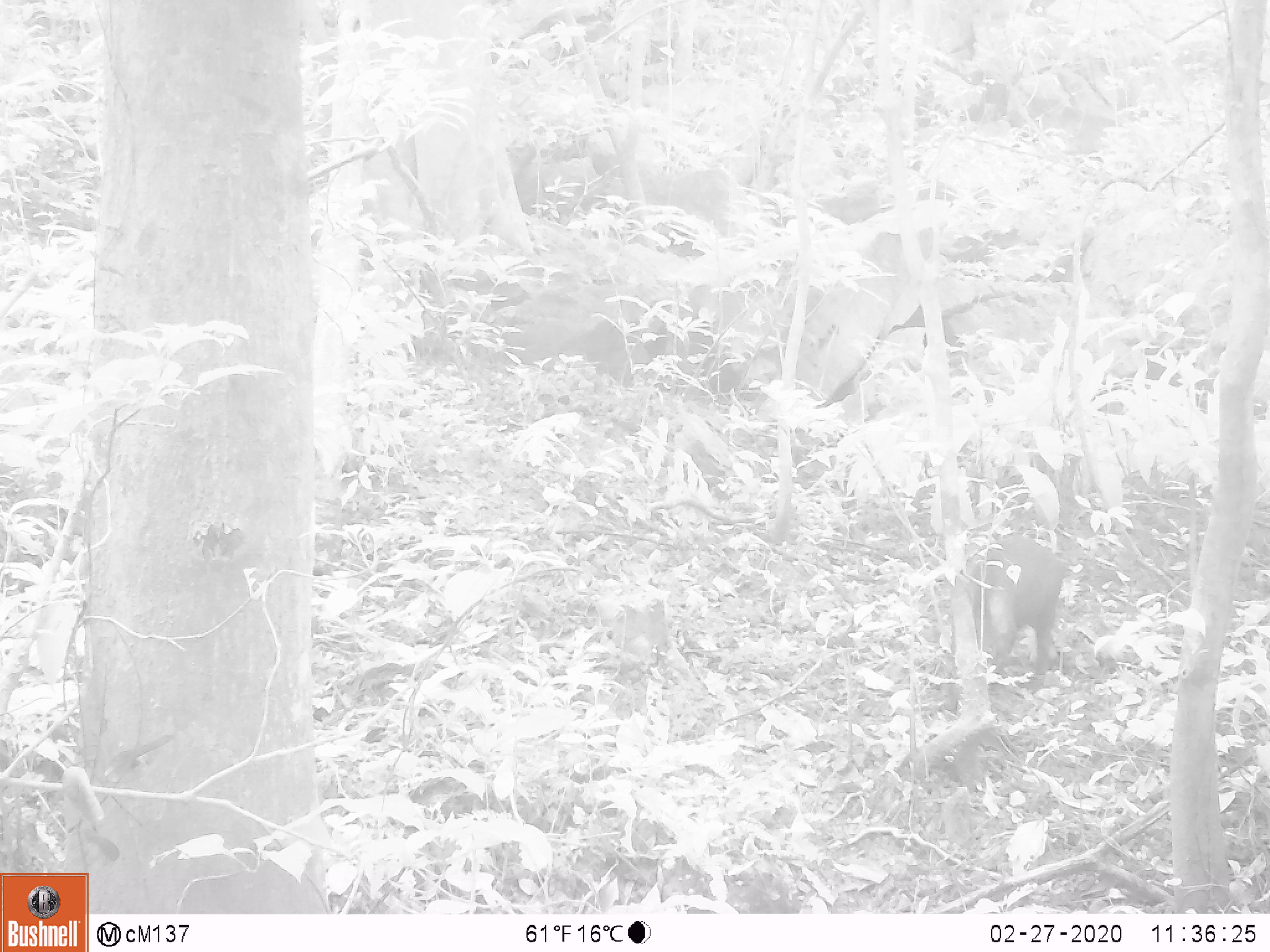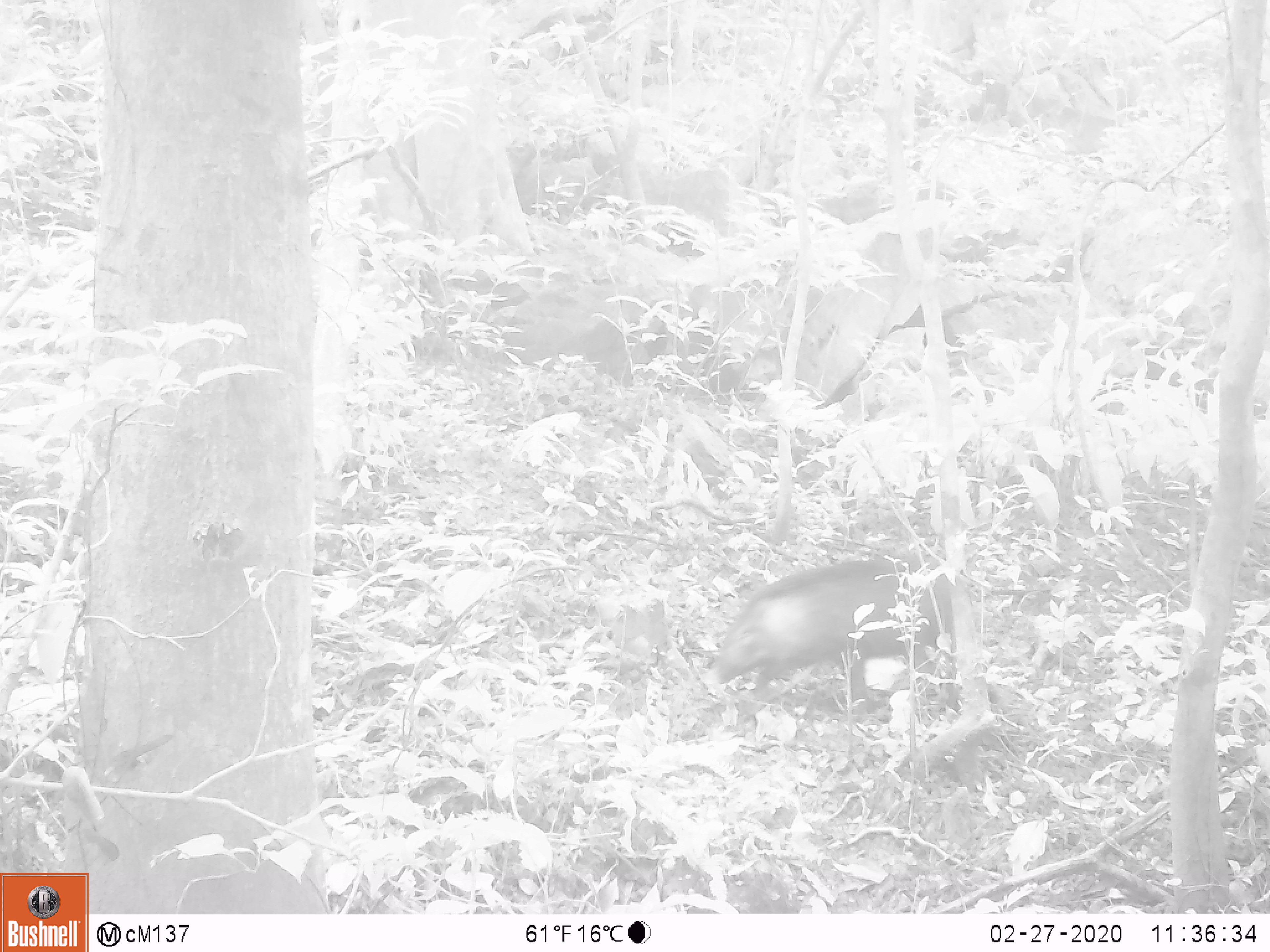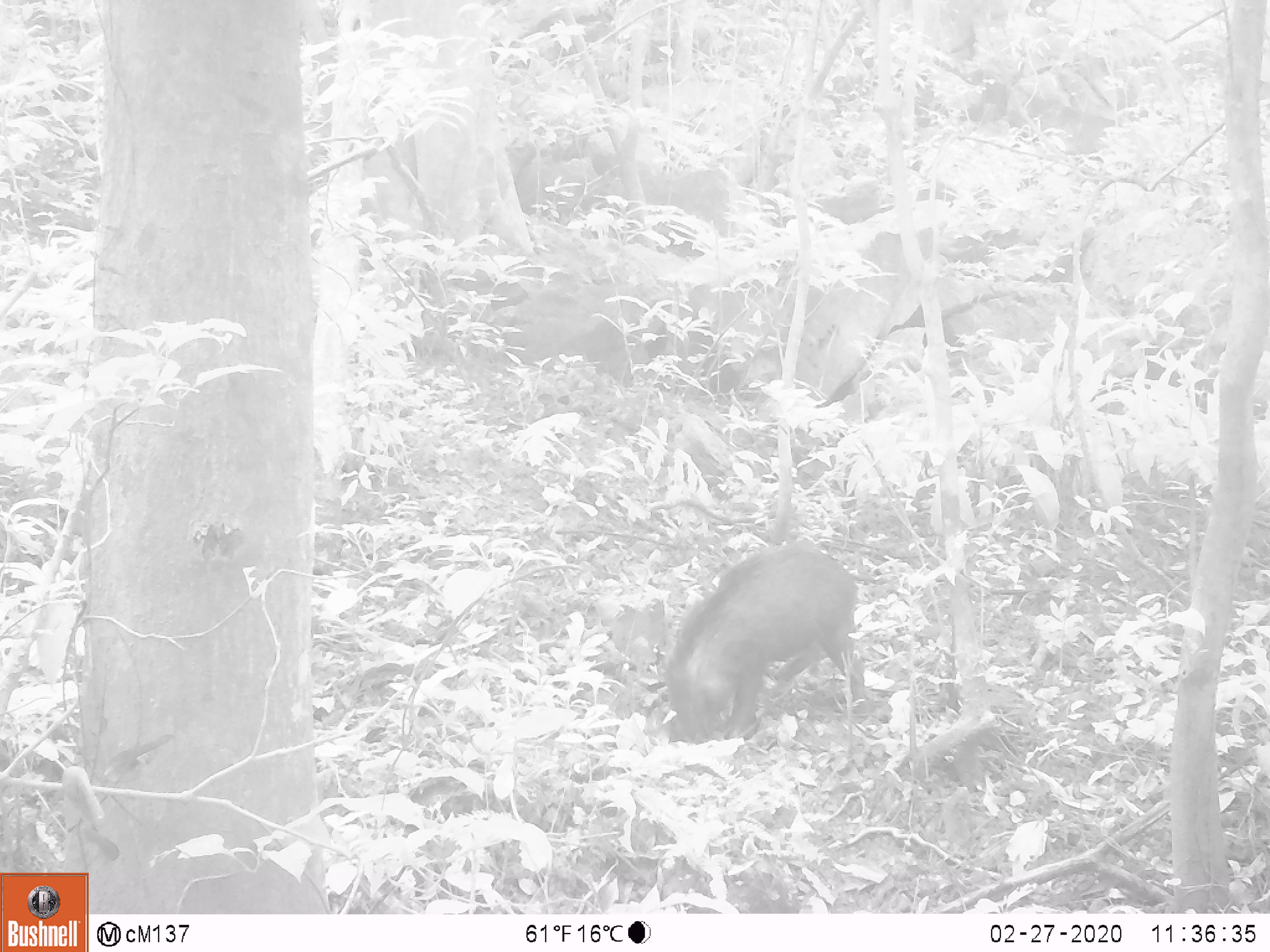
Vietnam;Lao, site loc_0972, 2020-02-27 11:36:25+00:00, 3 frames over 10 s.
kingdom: Animalia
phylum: Chordata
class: Mammalia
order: Artiodactyla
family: Suidae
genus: Sus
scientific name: Sus scrofa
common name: eurasian wild pig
Eurasian wild pig (Sus scrofa). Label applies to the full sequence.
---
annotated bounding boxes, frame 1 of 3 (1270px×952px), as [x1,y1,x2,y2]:
eurasian wild pig: [964,528,1071,689]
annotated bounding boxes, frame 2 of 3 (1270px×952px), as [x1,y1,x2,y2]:
eurasian wild pig: [704,553,1012,716]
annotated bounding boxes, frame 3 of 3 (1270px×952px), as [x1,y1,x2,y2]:
eurasian wild pig: [657,538,877,729]